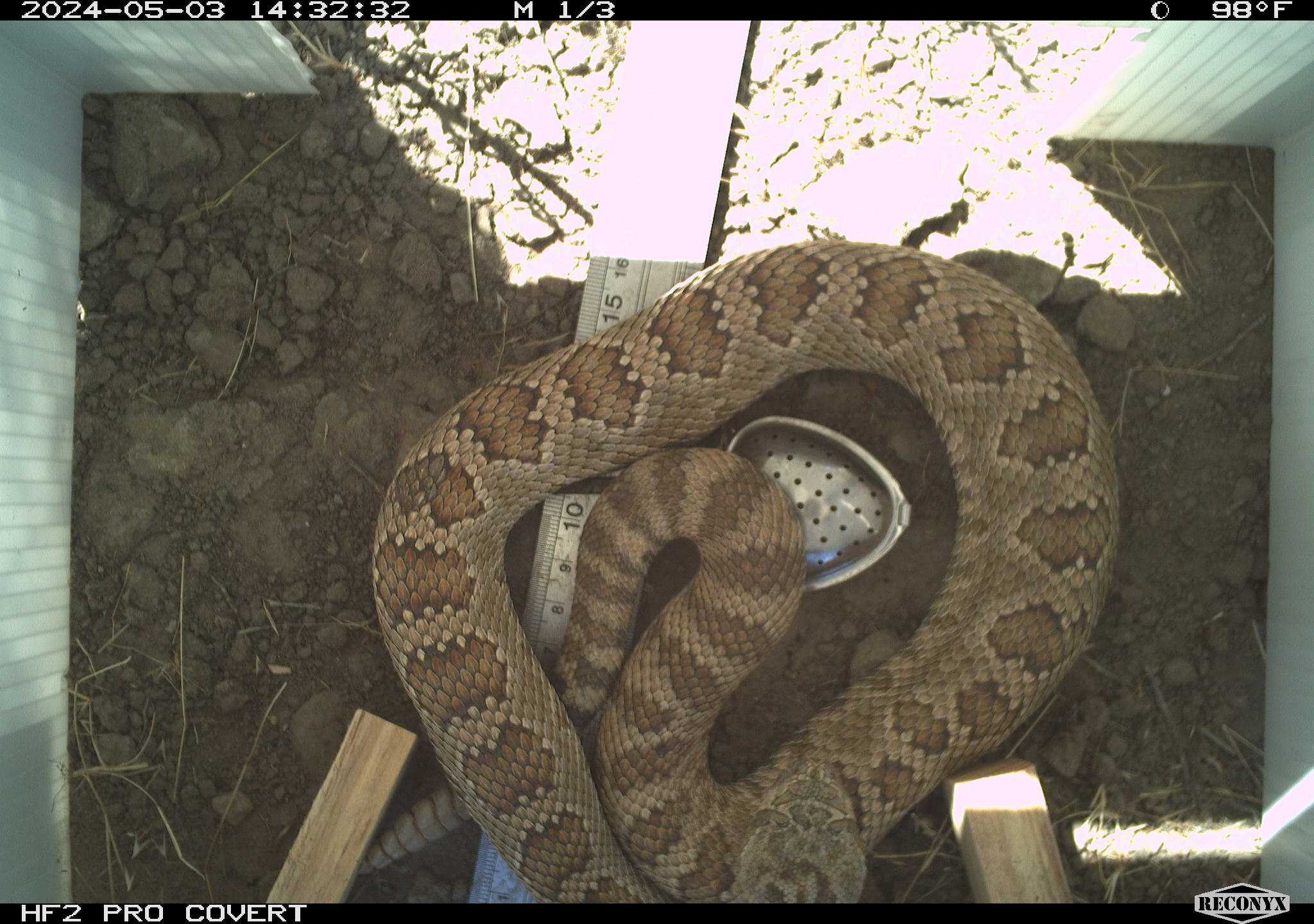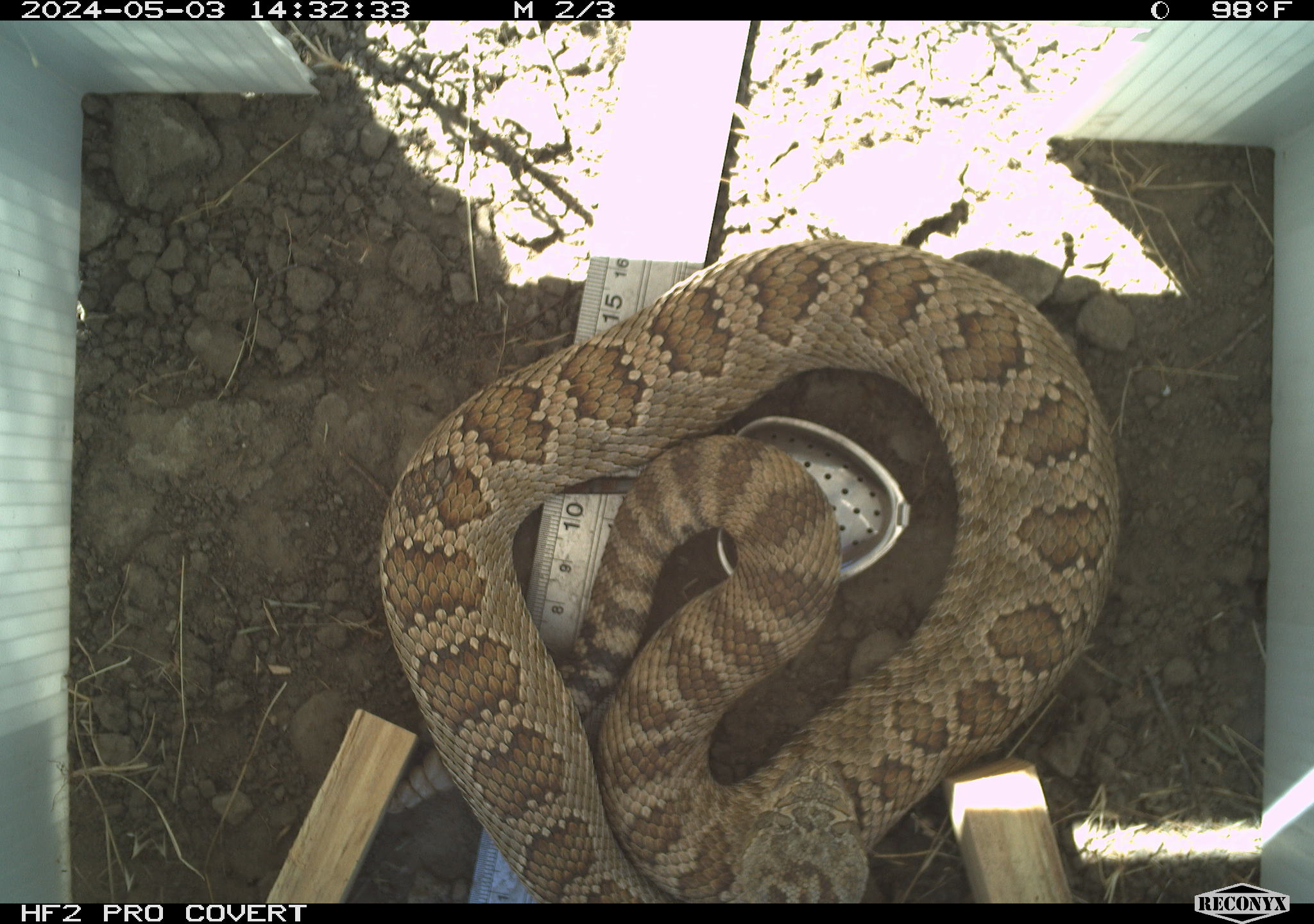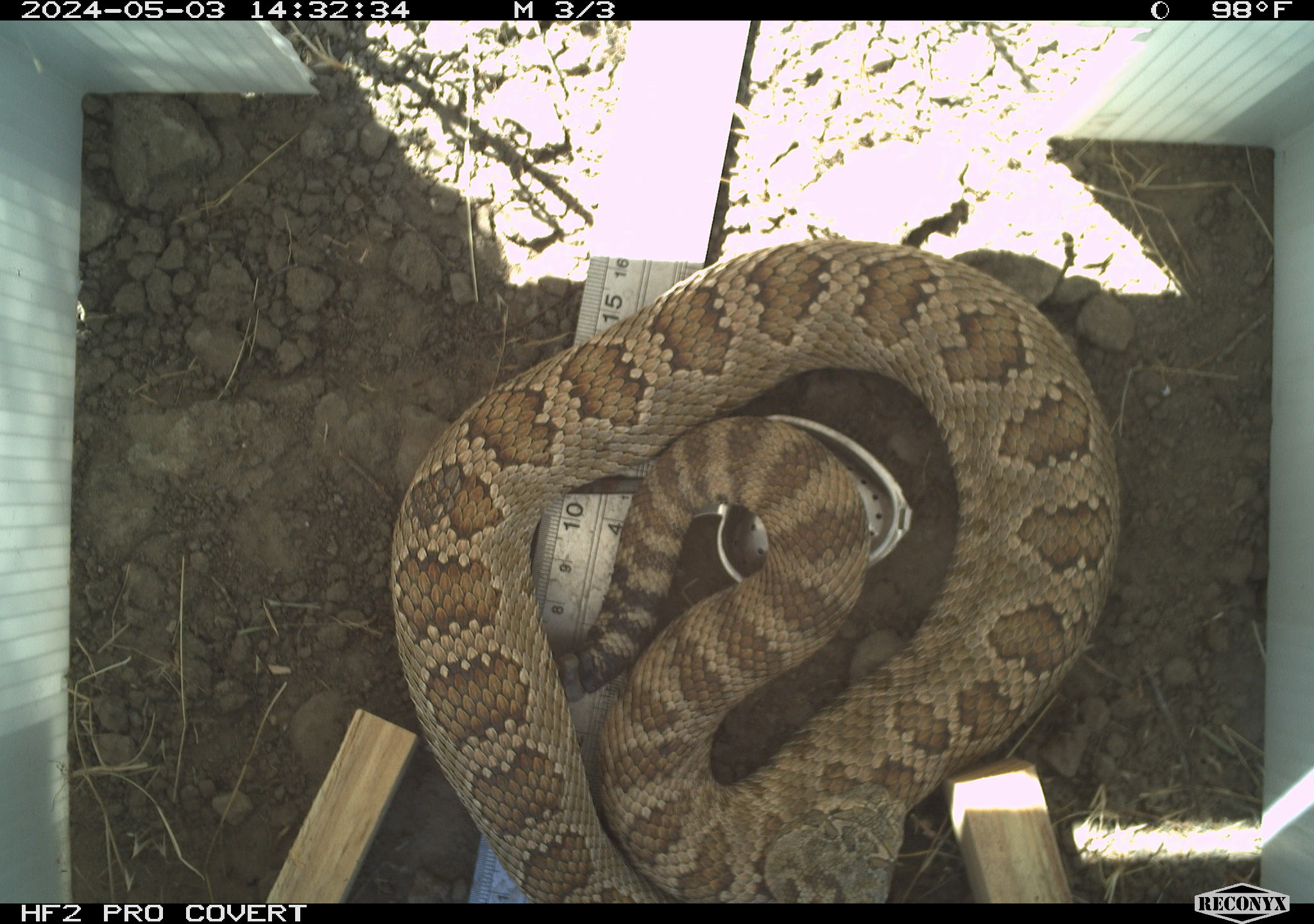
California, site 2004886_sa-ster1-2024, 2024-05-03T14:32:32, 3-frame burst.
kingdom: Animalia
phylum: Chordata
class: Reptilia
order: Squamata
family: Viperidae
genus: Crotalus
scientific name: Crotalus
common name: rattlers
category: crotalus species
Crotalus species (rattlers) (Crotalus).